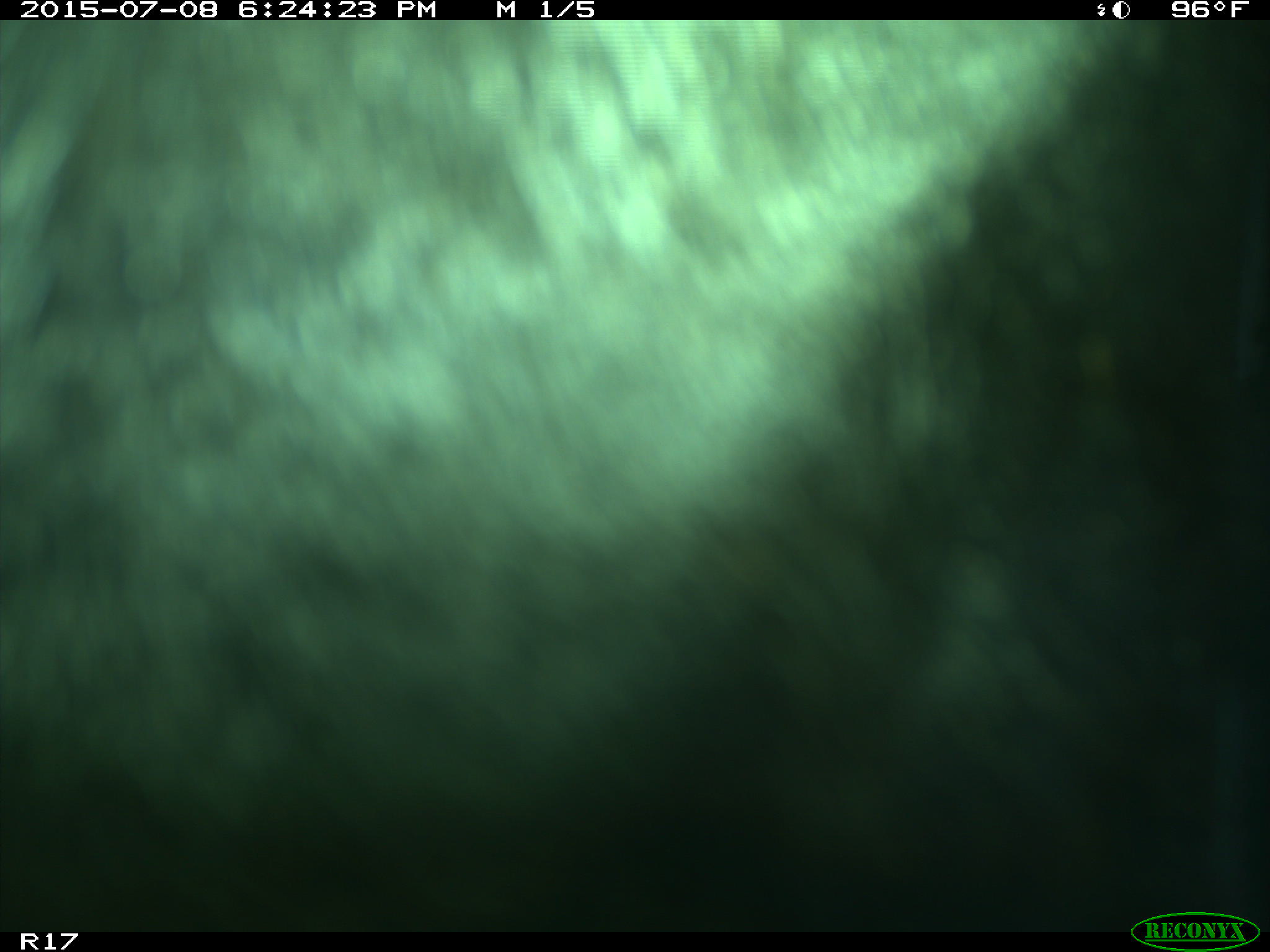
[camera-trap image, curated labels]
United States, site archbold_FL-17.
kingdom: Animalia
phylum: Chordata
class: Mammalia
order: Artiodactyla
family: Bovidae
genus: Bos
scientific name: Bos taurus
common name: domestic cow